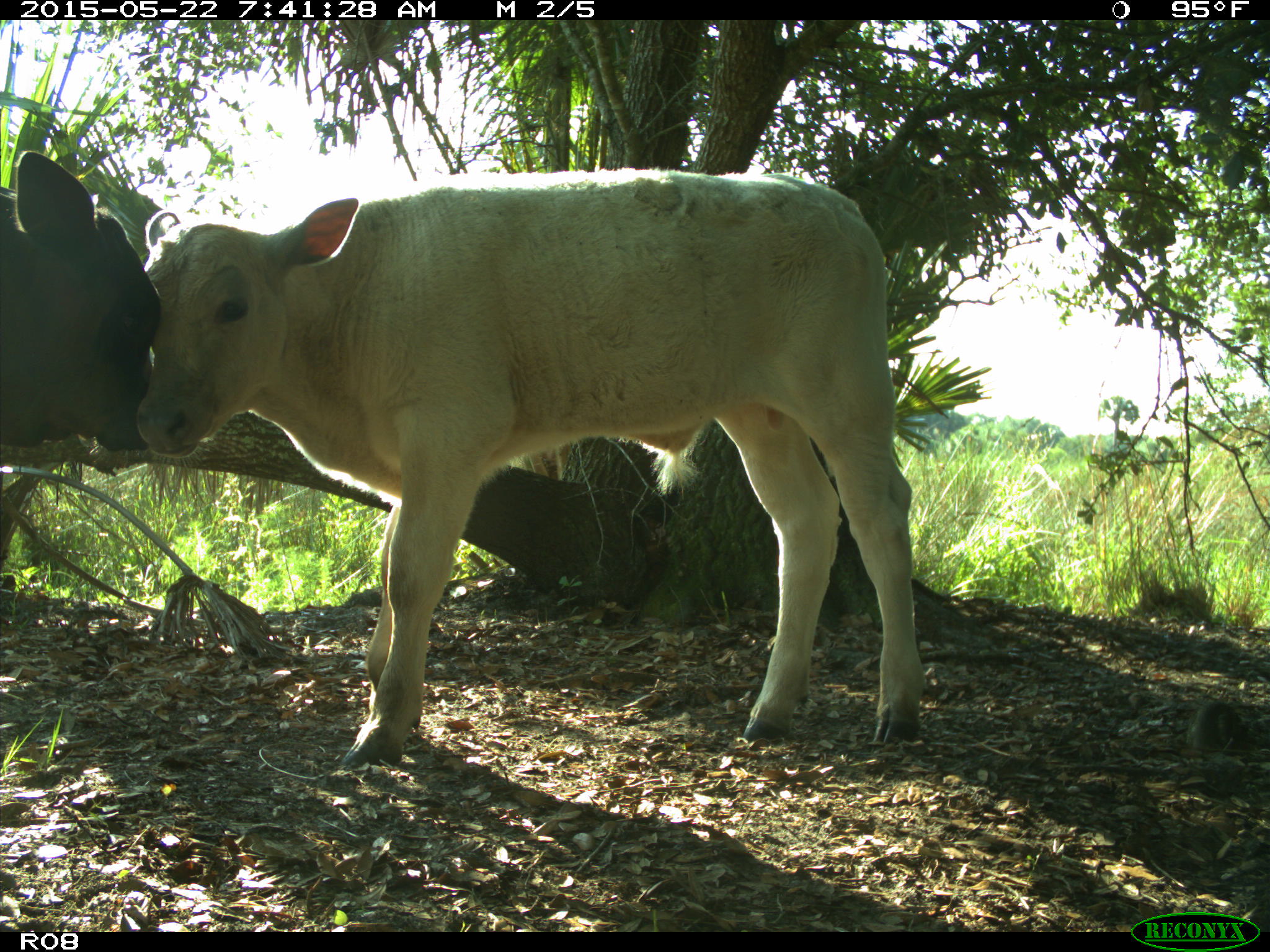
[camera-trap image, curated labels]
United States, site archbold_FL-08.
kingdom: Animalia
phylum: Chordata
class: Mammalia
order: Artiodactyla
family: Bovidae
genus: Bos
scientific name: Bos taurus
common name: domestic cow